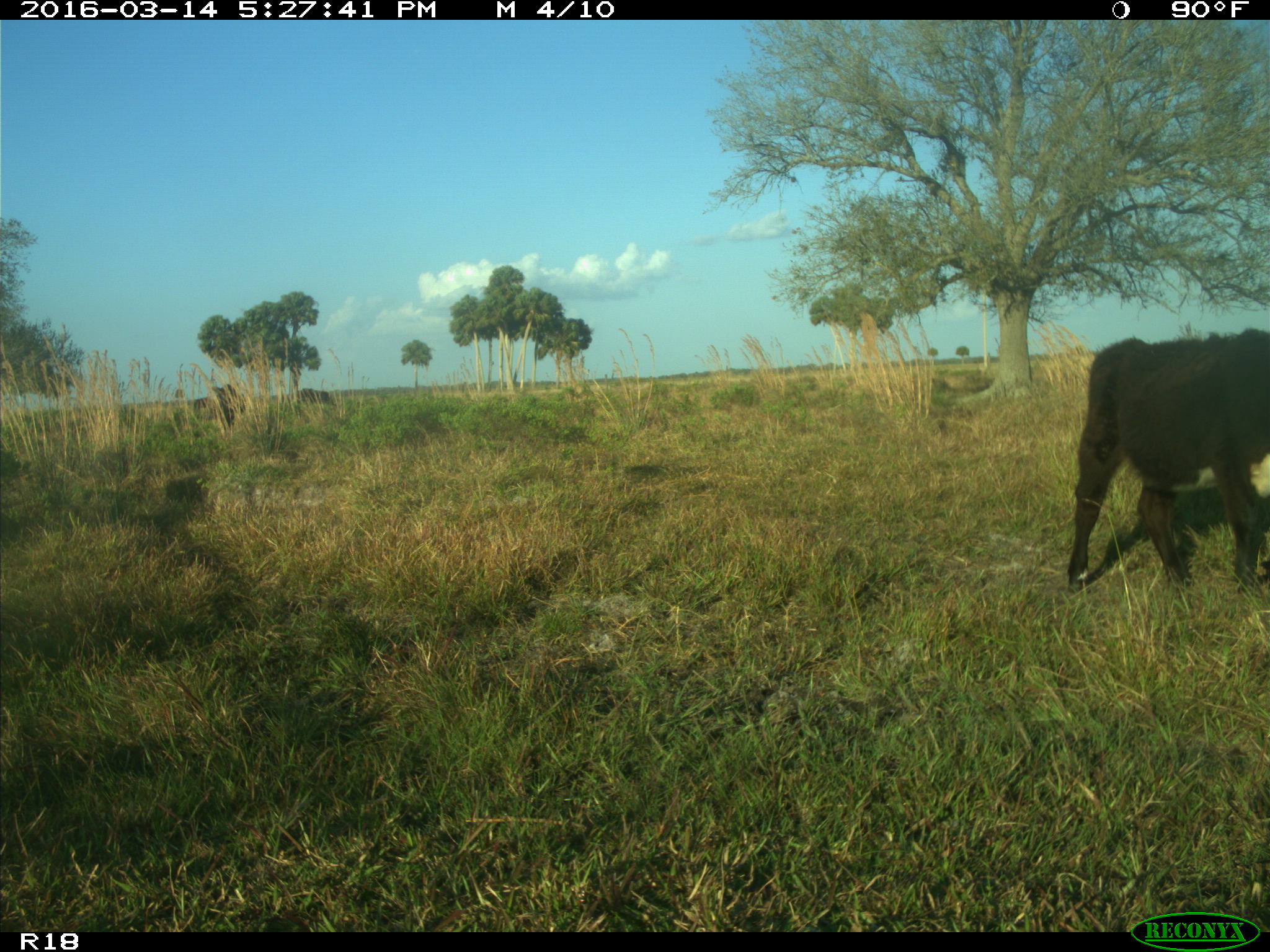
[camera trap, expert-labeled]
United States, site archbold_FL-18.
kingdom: Animalia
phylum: Chordata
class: Mammalia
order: Artiodactyla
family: Bovidae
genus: Bos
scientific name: Bos taurus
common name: domestic cow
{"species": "Bos taurus (domestic cow)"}